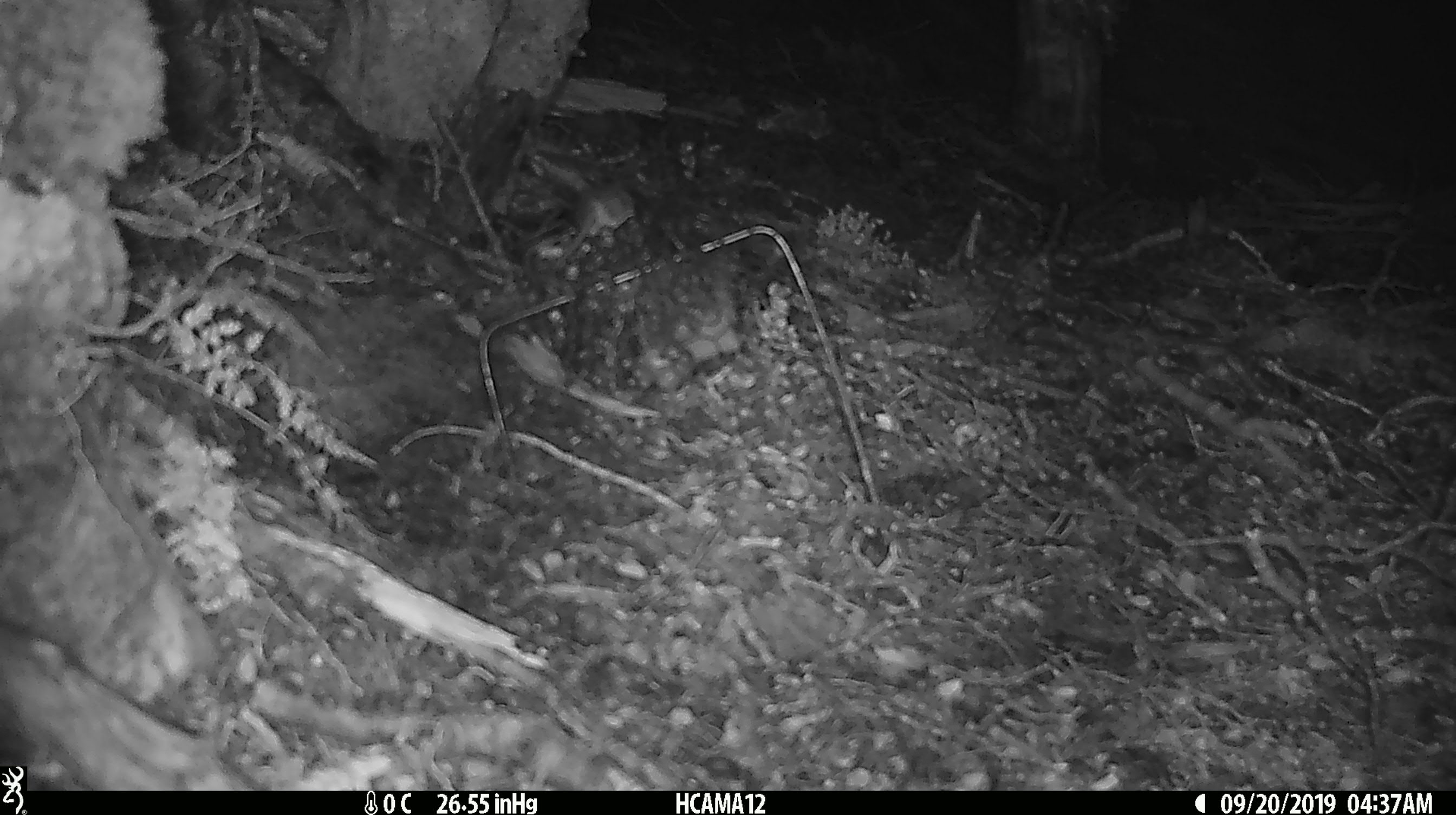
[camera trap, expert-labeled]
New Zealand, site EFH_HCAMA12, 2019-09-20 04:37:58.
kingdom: Animalia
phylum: Chordata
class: Mammalia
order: Rodentia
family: Muridae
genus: Mus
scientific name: Mus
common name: mouse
Mouse (Mus).